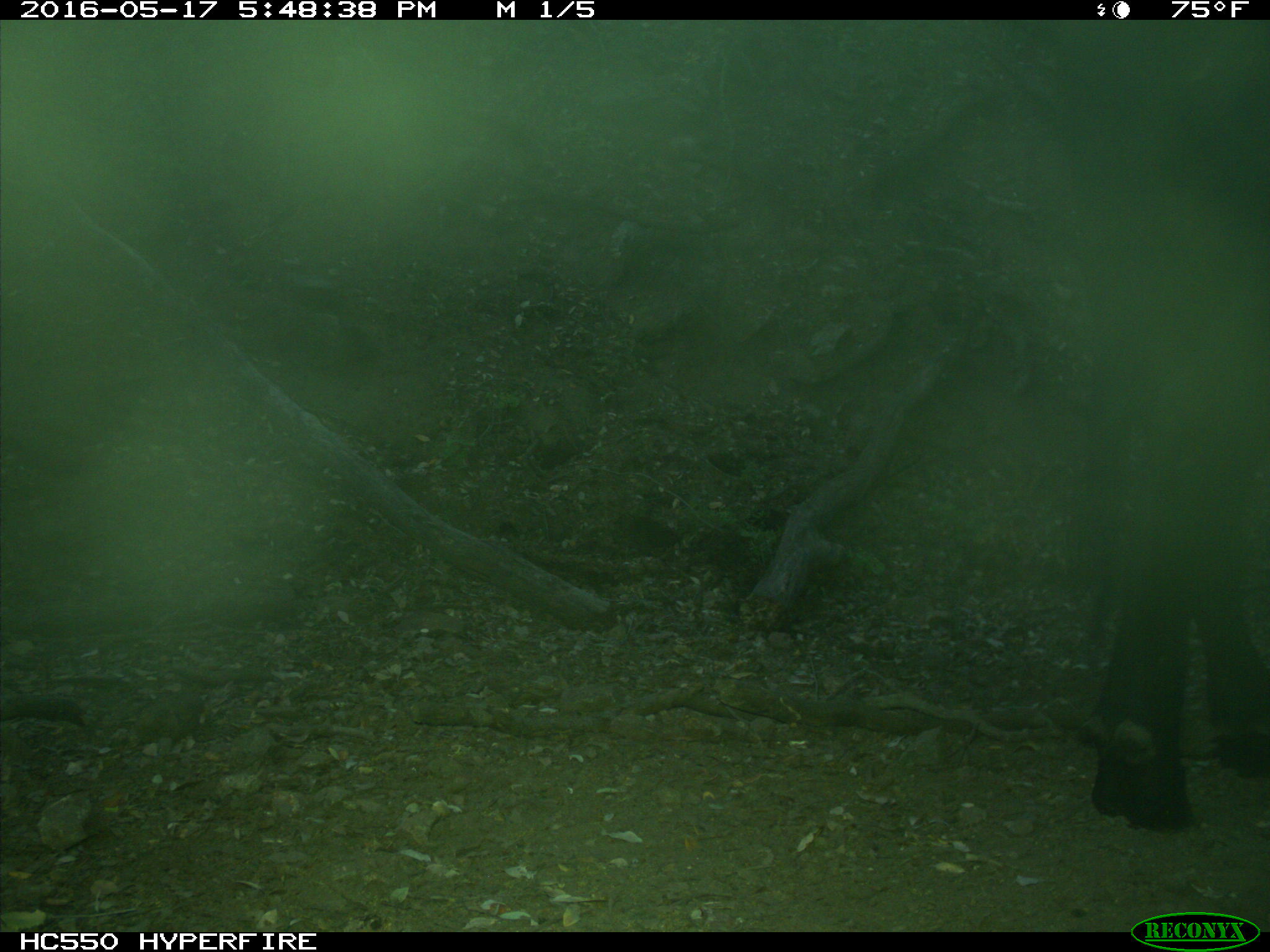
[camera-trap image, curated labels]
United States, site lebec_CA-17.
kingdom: Animalia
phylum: Chordata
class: Mammalia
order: Artiodactyla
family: Bovidae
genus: Bos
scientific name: Bos taurus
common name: domestic cow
Bos taurus (domestic cow).